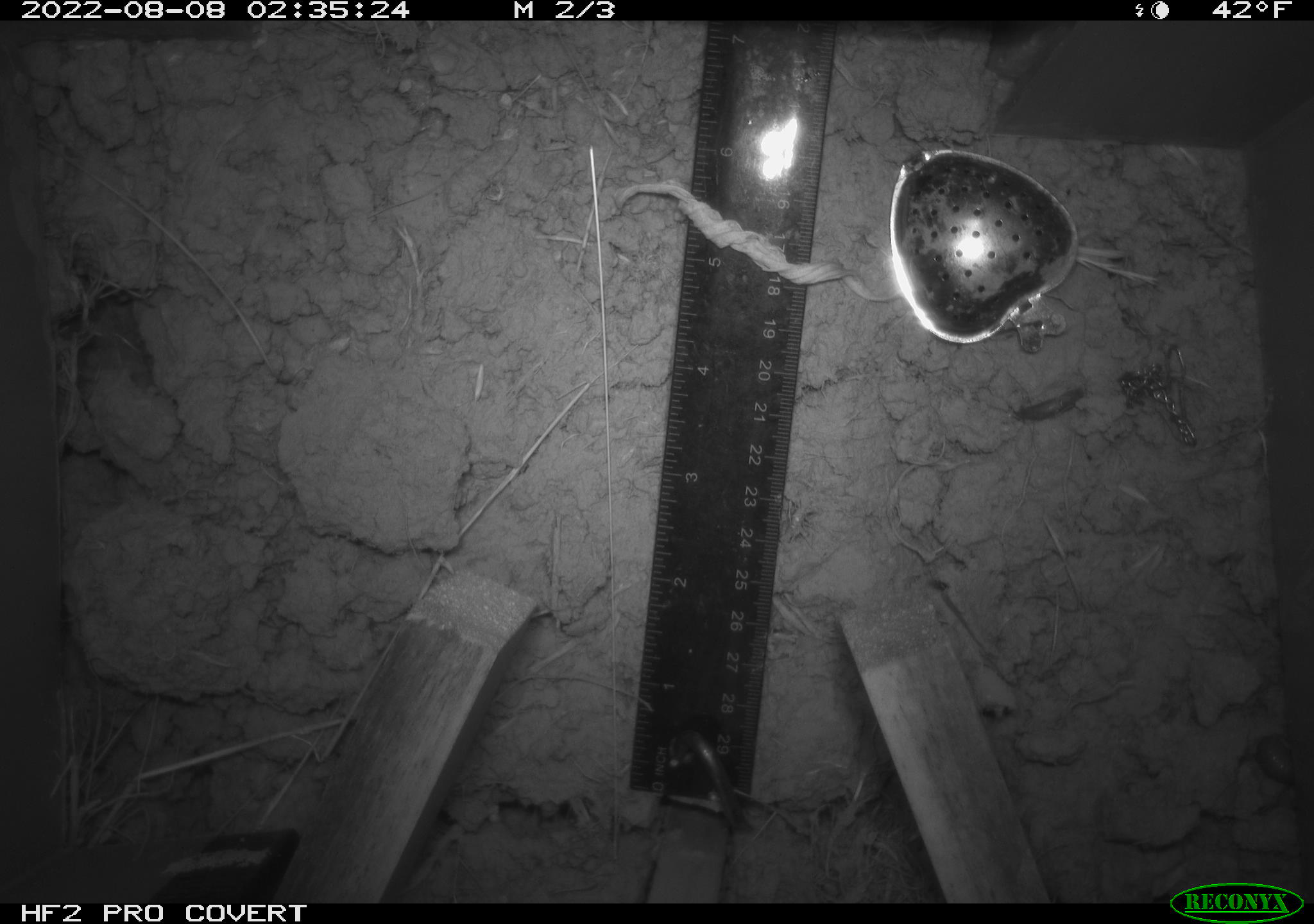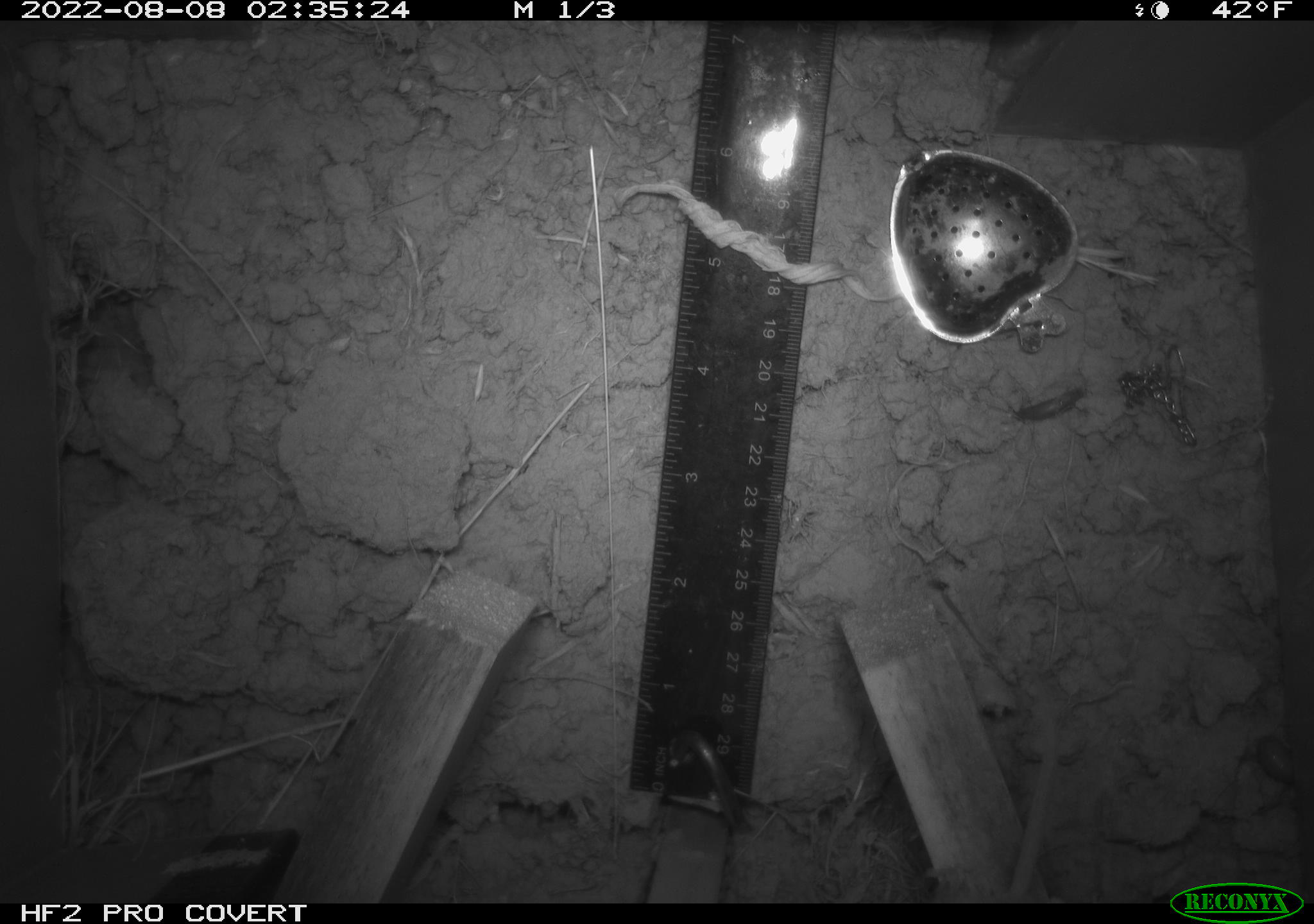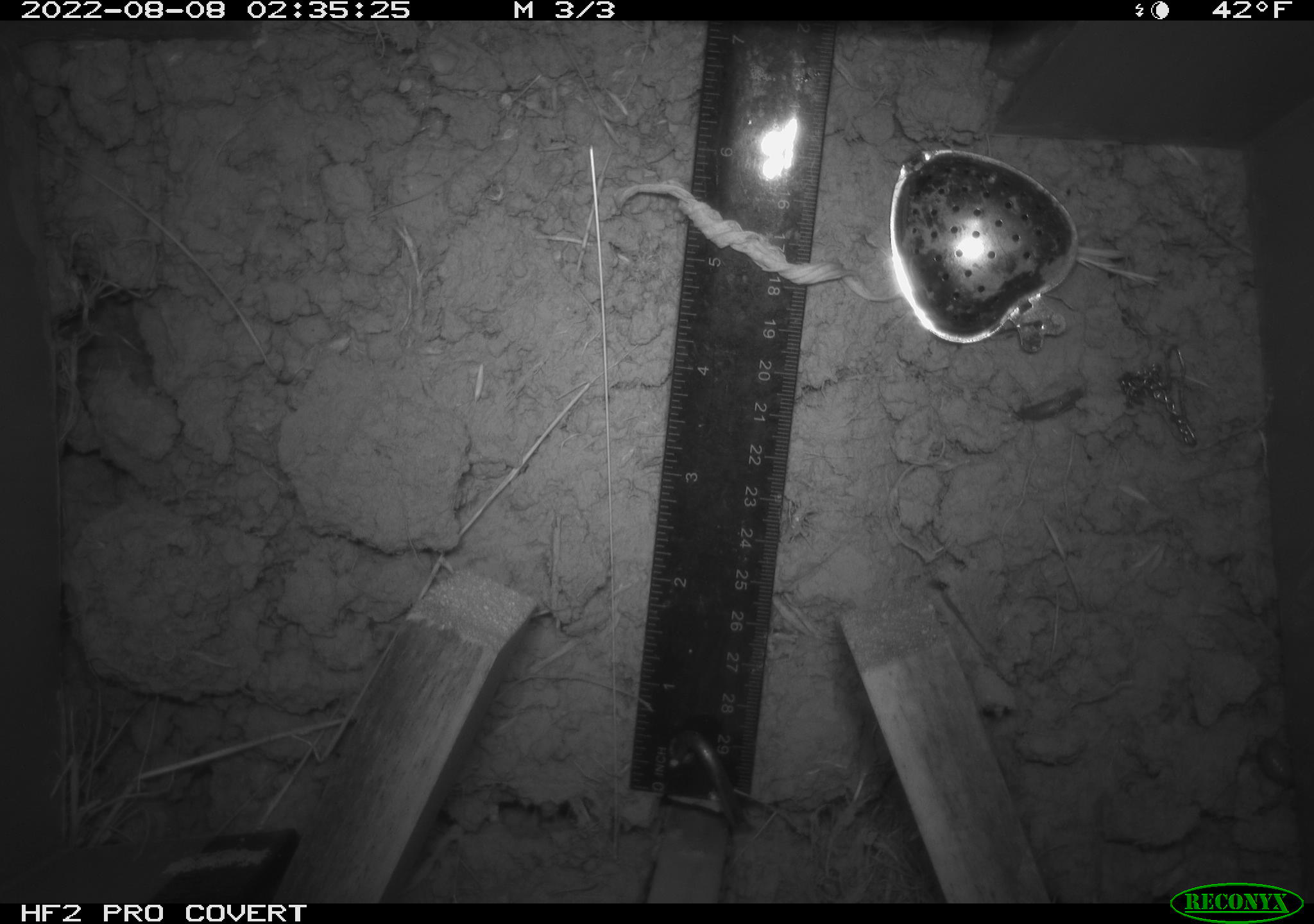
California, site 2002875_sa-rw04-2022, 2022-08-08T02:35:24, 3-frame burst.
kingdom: Animalia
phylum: Chordata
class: Mammalia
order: Rodentia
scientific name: Rodentia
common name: mouse species